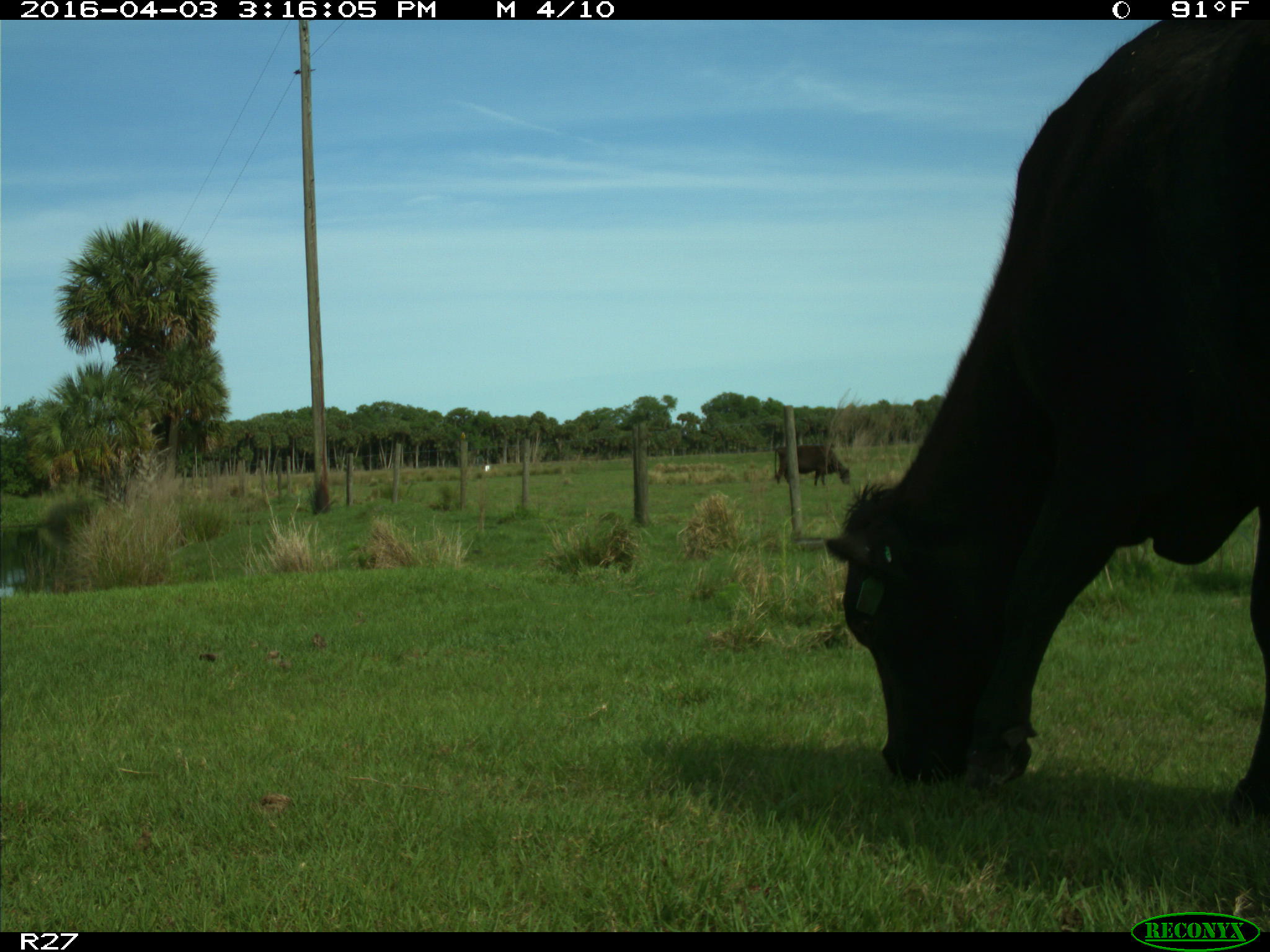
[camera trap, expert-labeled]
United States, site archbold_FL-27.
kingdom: Animalia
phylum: Chordata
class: Mammalia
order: Artiodactyla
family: Bovidae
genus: Bos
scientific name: Bos taurus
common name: domestic cow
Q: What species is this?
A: Bos taurus (domestic cow).